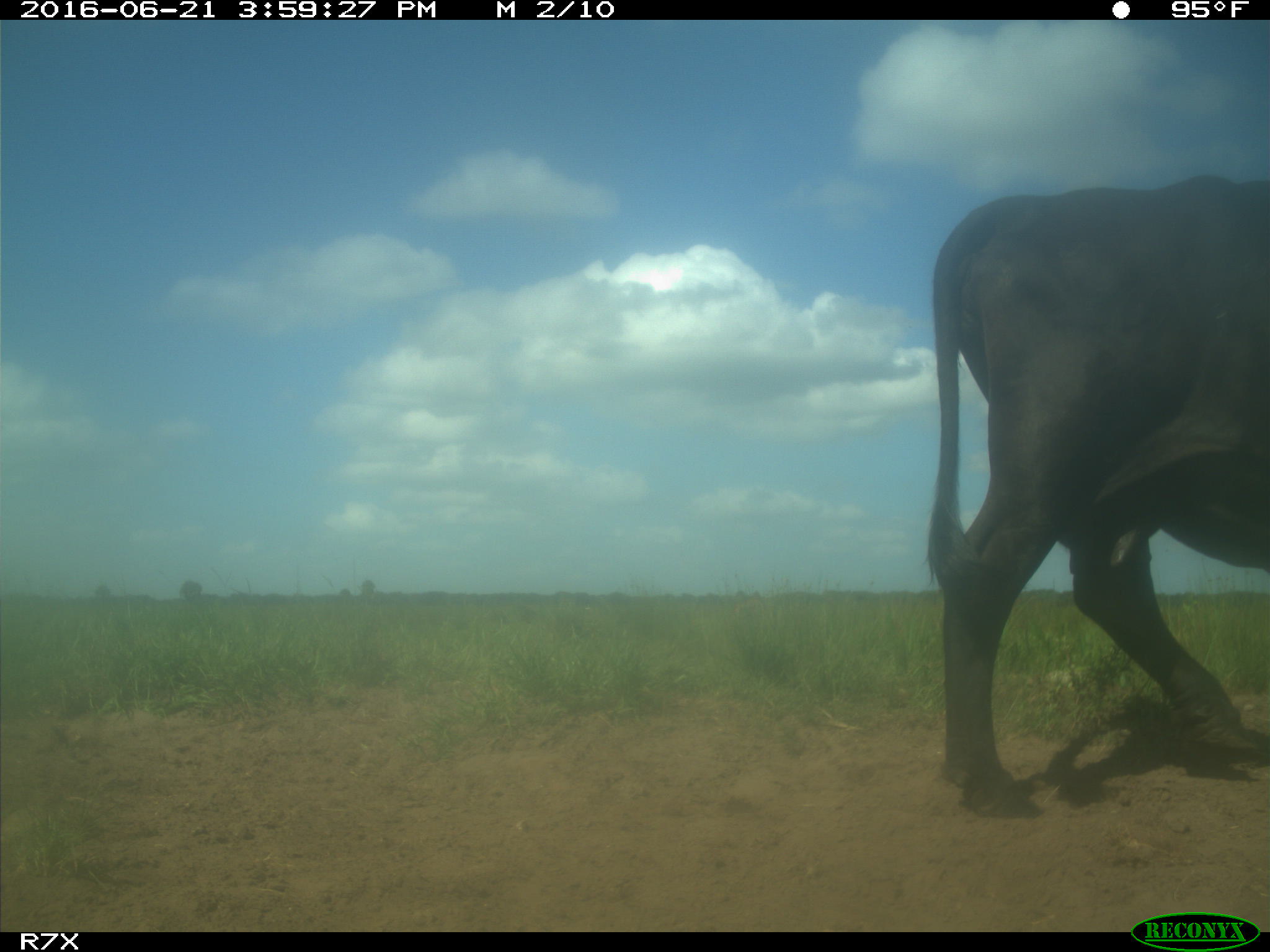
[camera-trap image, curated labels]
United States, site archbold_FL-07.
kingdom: Animalia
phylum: Chordata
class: Mammalia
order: Artiodactyla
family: Bovidae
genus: Bos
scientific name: Bos taurus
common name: domestic cow